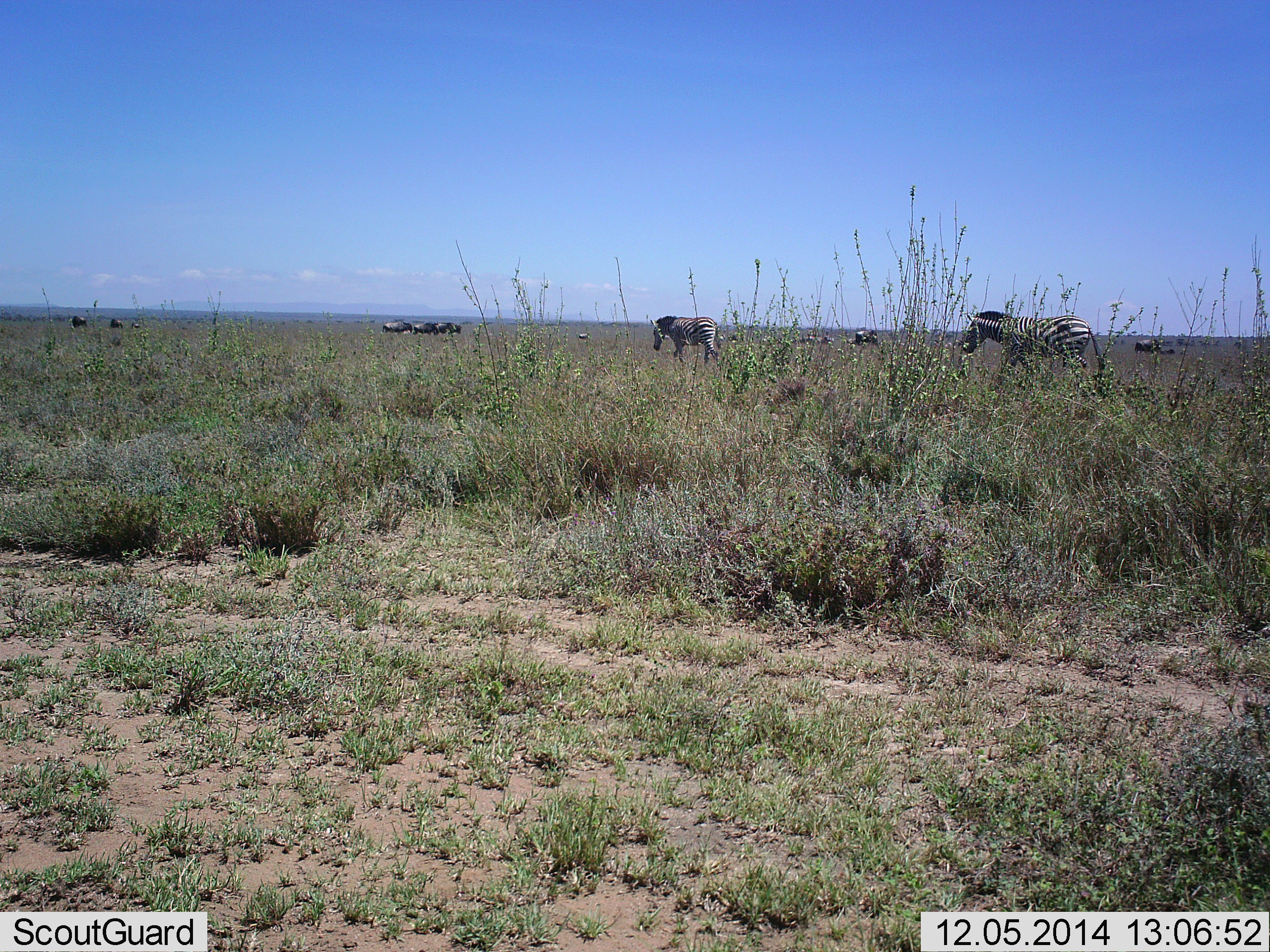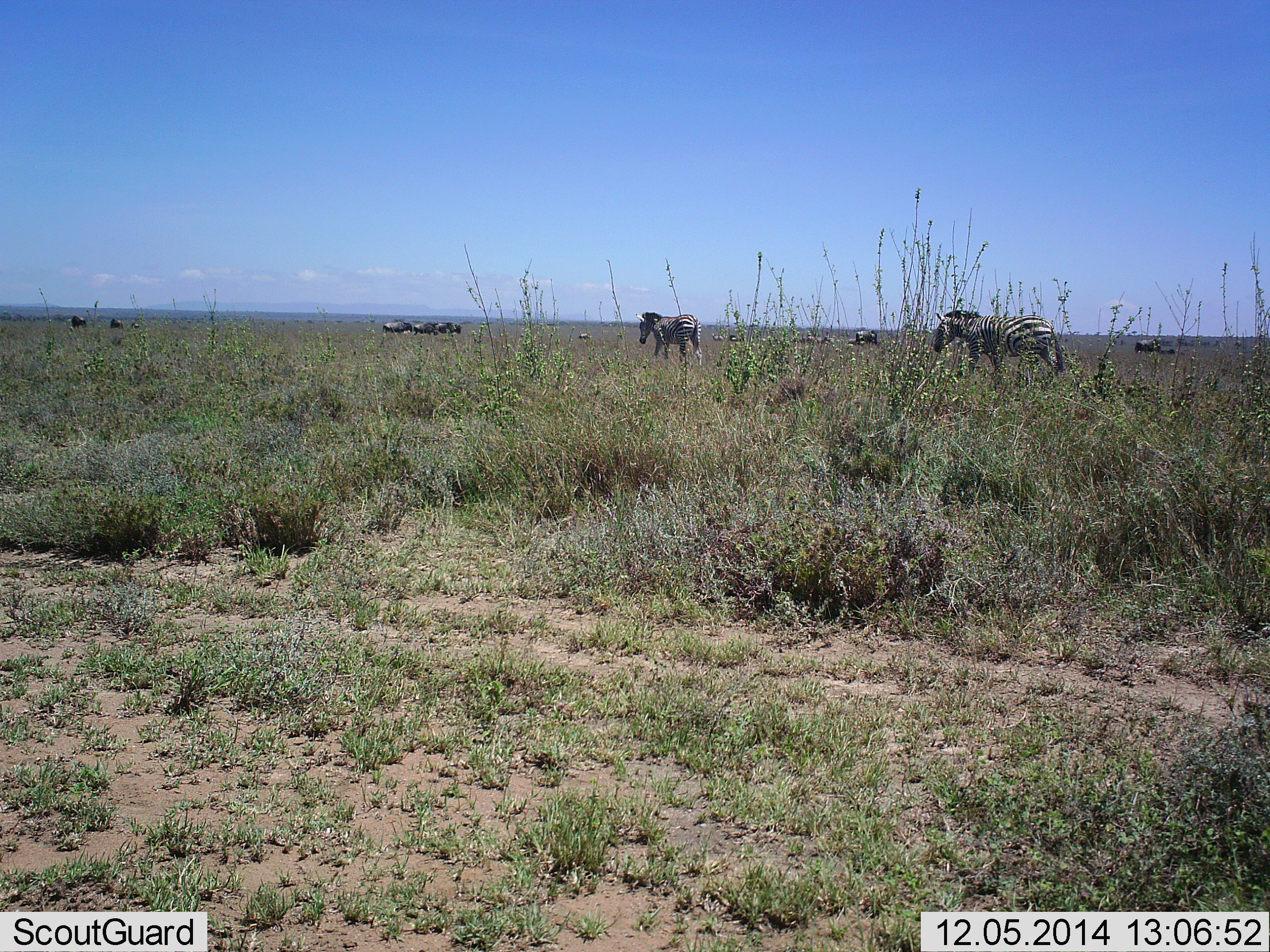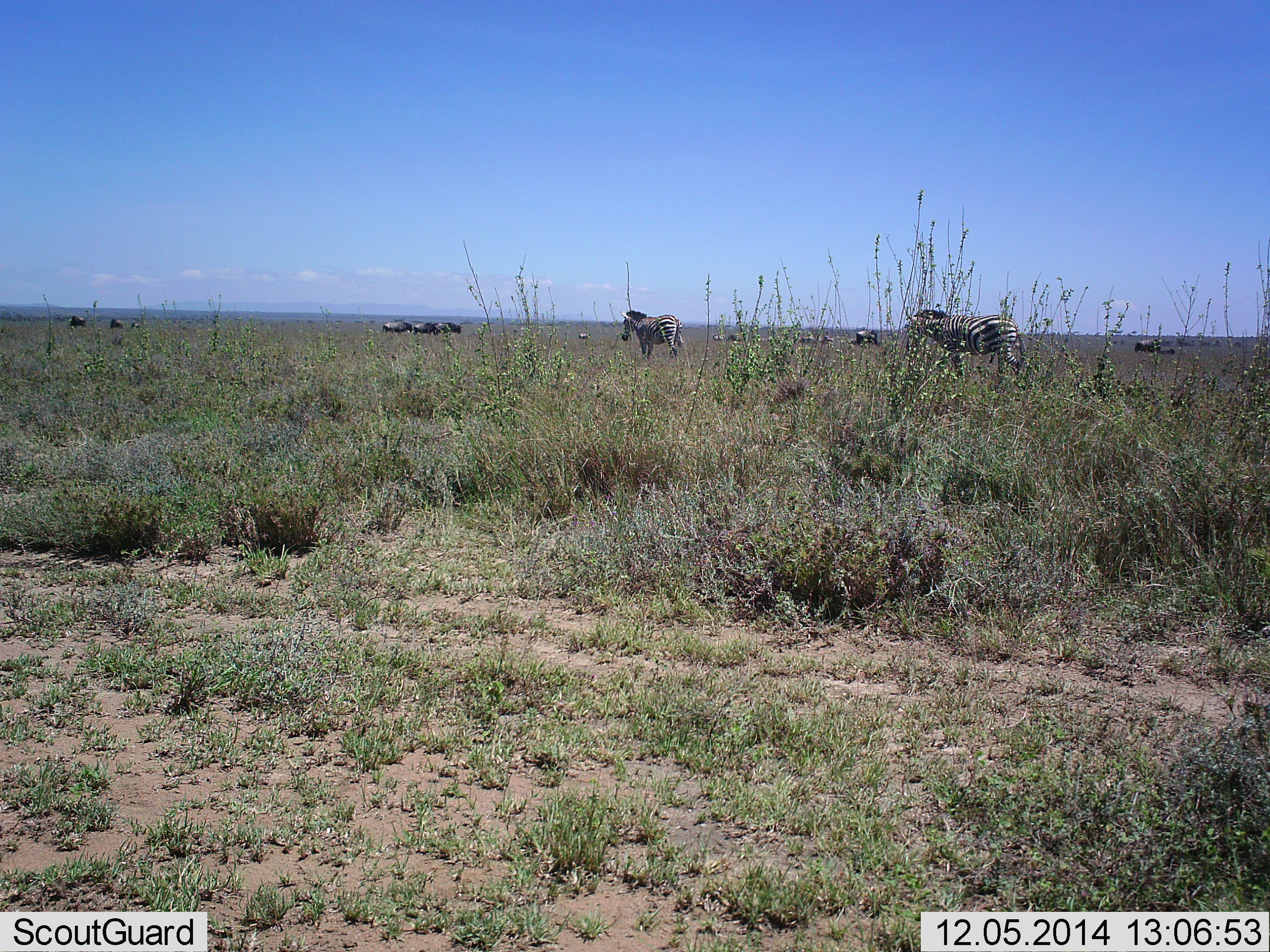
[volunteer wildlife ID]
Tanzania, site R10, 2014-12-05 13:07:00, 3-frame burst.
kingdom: Animalia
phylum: Chordata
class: Mammalia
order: Perissodactyla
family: Equidae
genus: Equus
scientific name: Equus quagga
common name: plains zebra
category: zebra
Zebra (plains zebra) (Equus quagga), count 3. Behavior (volunteer vote fractions): standing 33%, resting 6%, moving 94%, interacting 0%. Young present (vote fraction): 0%. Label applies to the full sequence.